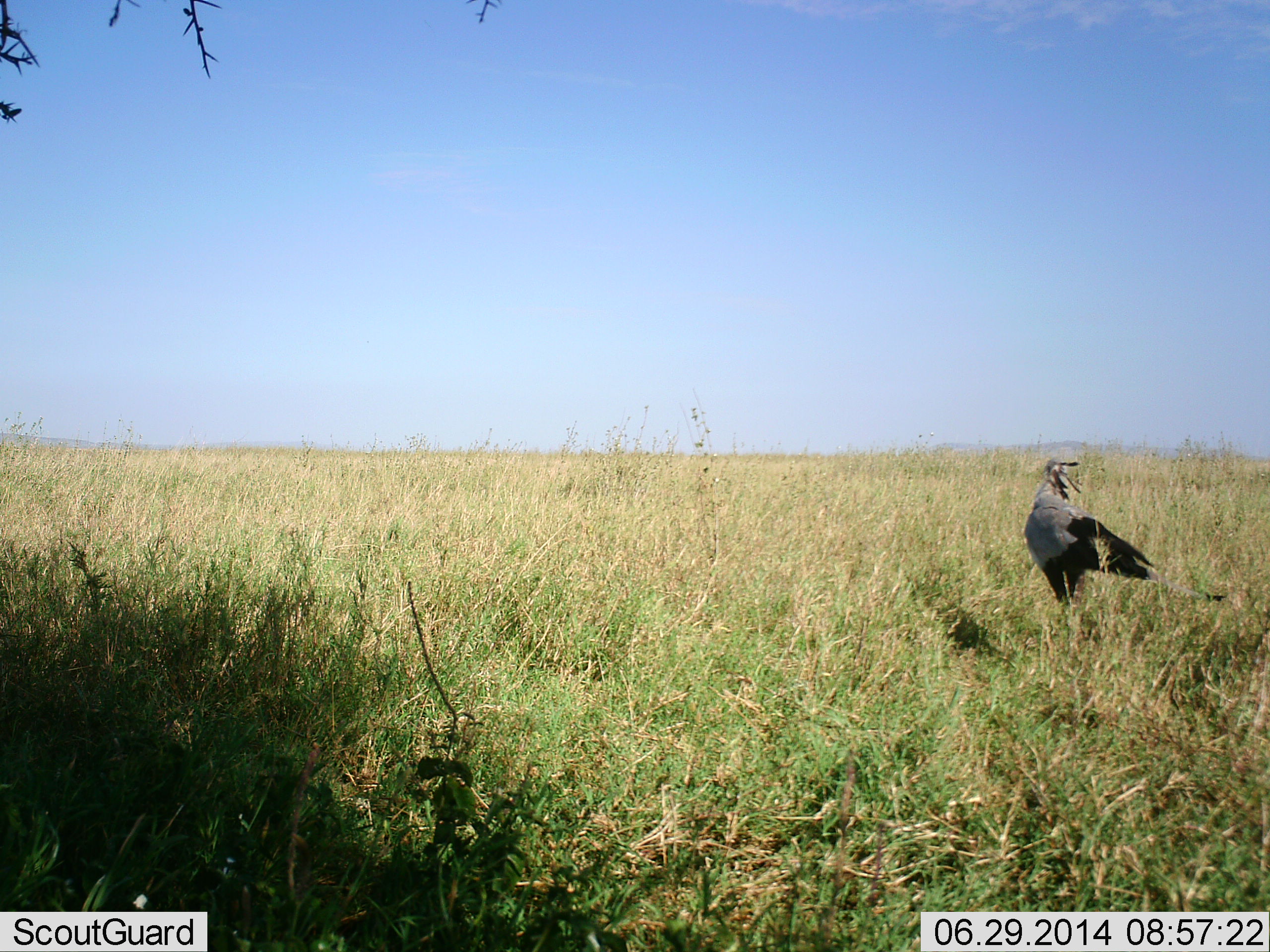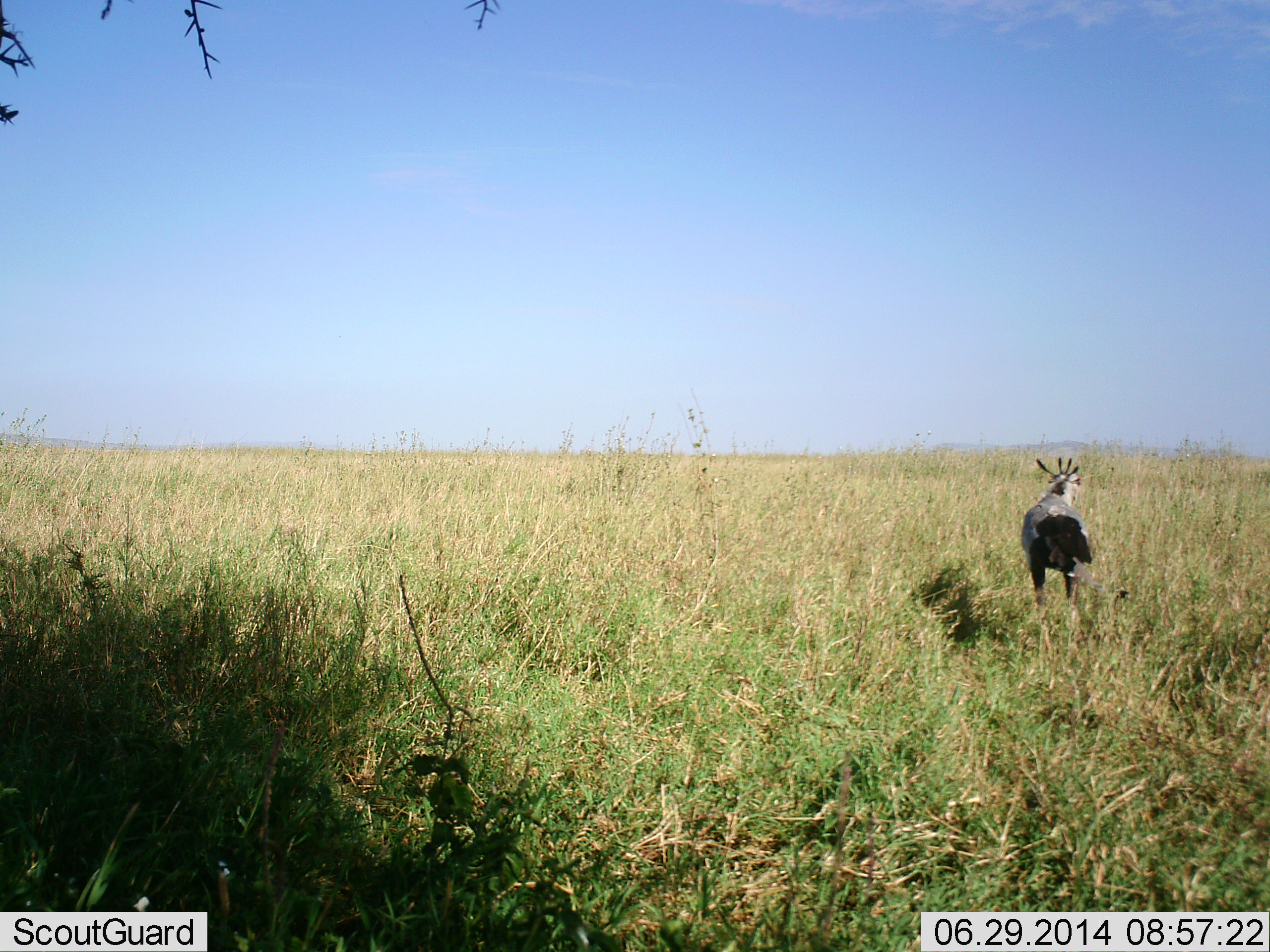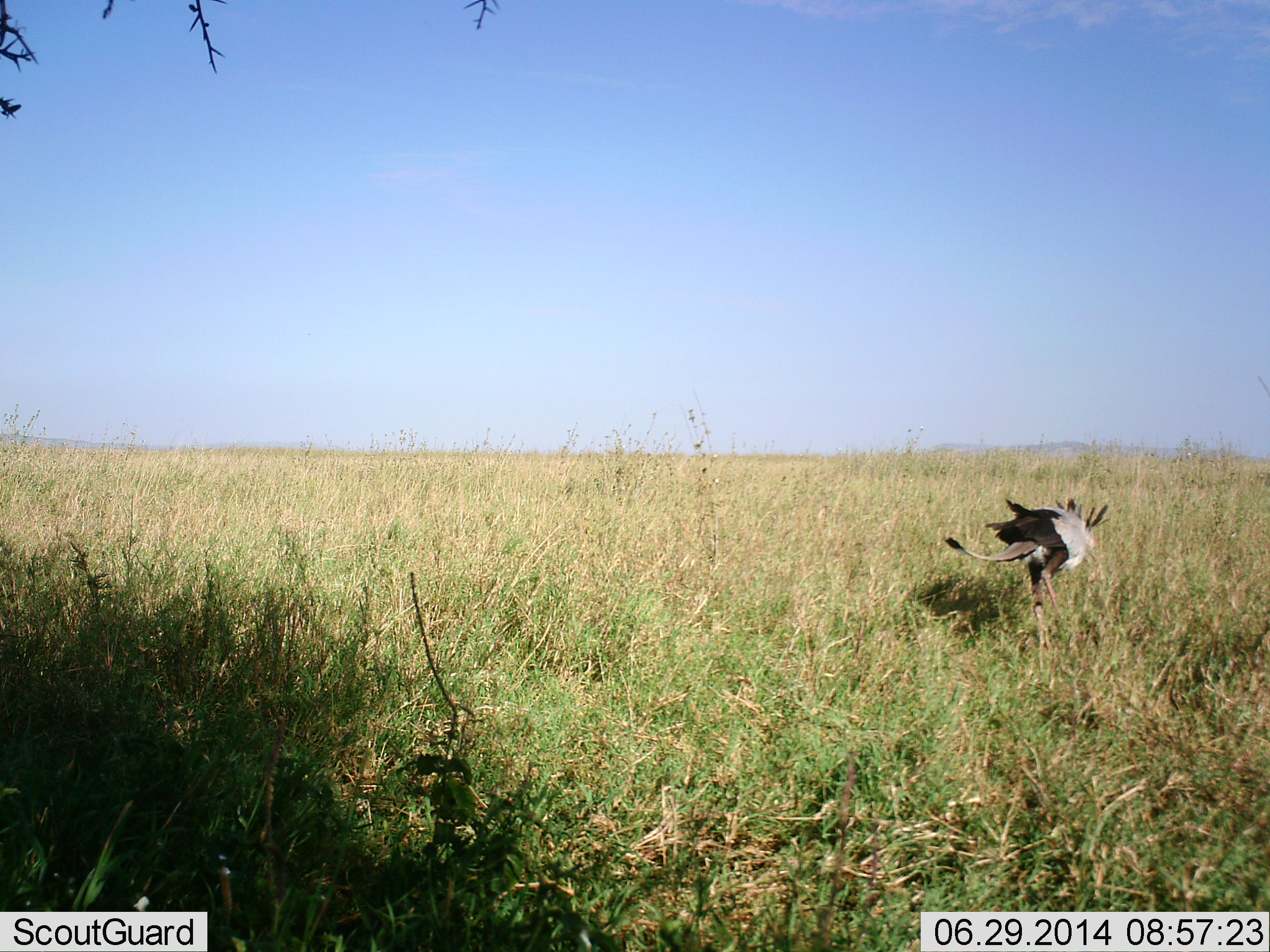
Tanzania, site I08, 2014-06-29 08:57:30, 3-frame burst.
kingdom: Animalia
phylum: Chordata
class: Aves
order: Accipitriformes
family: Sagittariidae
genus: Sagittarius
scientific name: Sagittarius serpentarius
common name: secretary bird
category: secretarybird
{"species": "secretarybird (secretary bird) (Sagittarius serpentarius)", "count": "1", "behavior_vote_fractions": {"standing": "20%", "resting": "0%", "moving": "70%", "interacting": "0%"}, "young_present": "0%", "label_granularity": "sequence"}